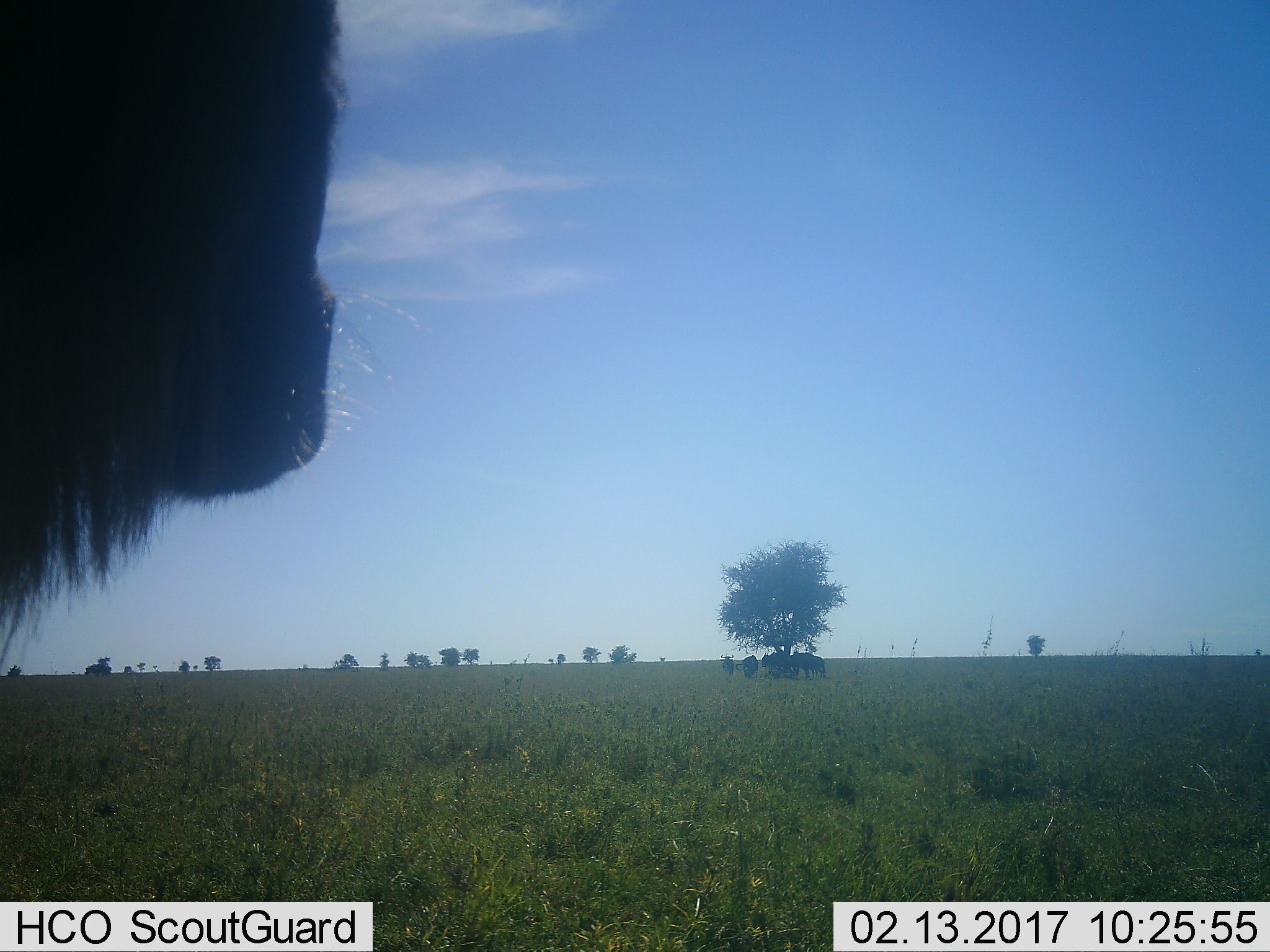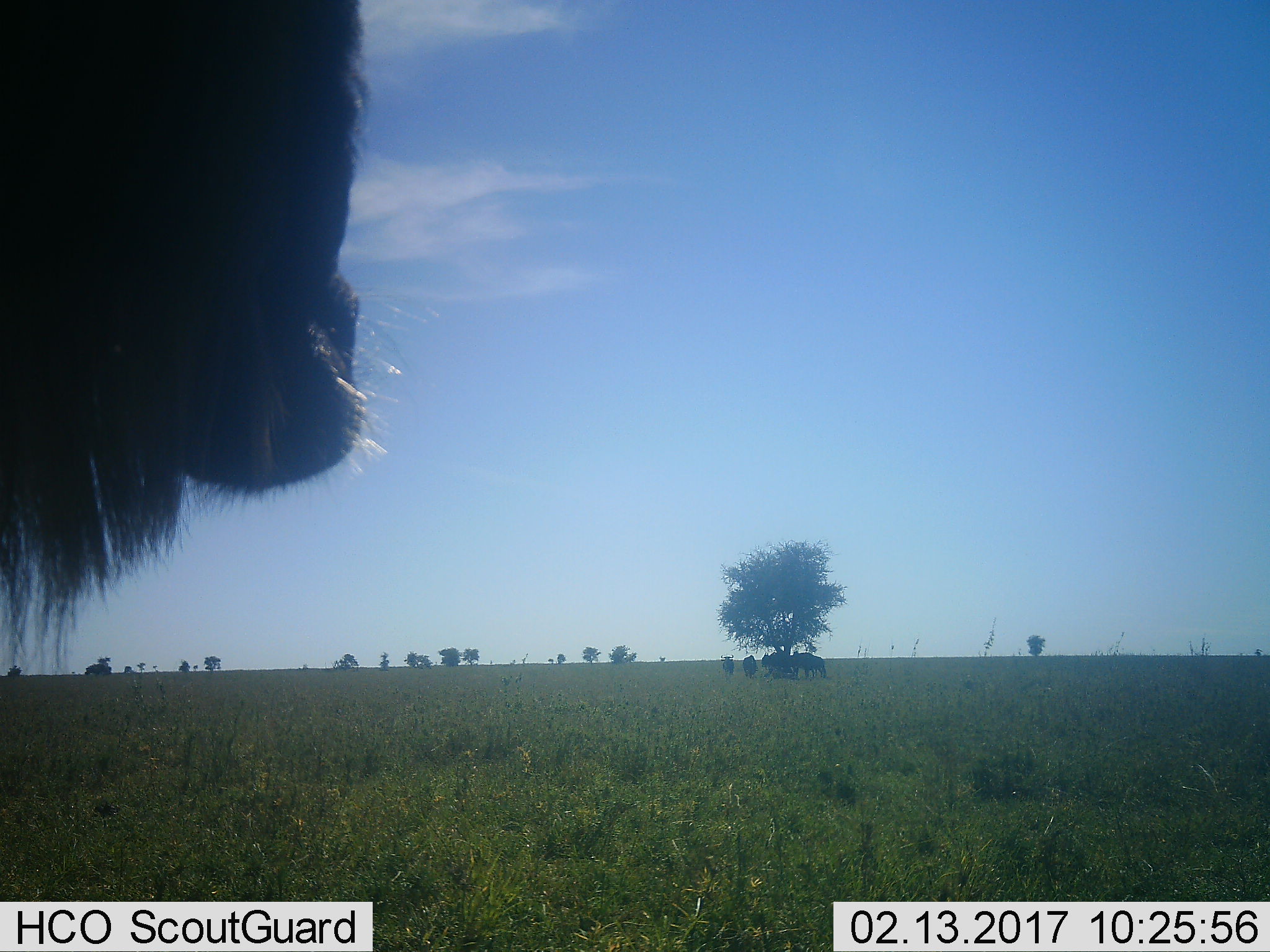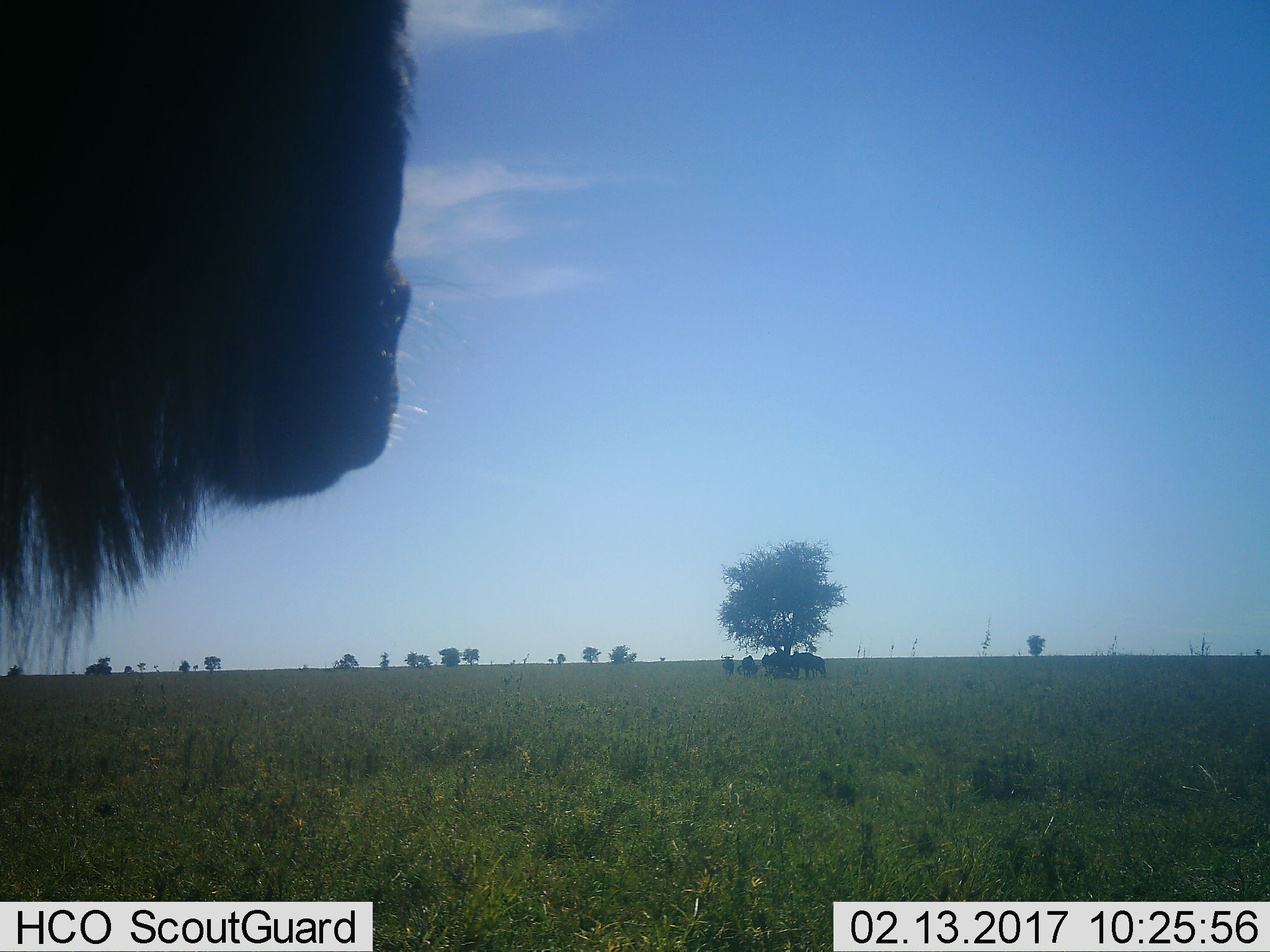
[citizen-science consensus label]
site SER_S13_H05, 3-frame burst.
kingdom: Animalia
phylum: Chordata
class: Mammalia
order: Artiodactyla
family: Bovidae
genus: Connochaetes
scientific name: Connochaetes taurinus taurinus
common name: blue wildebeest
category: wildebeestblue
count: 7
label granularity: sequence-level